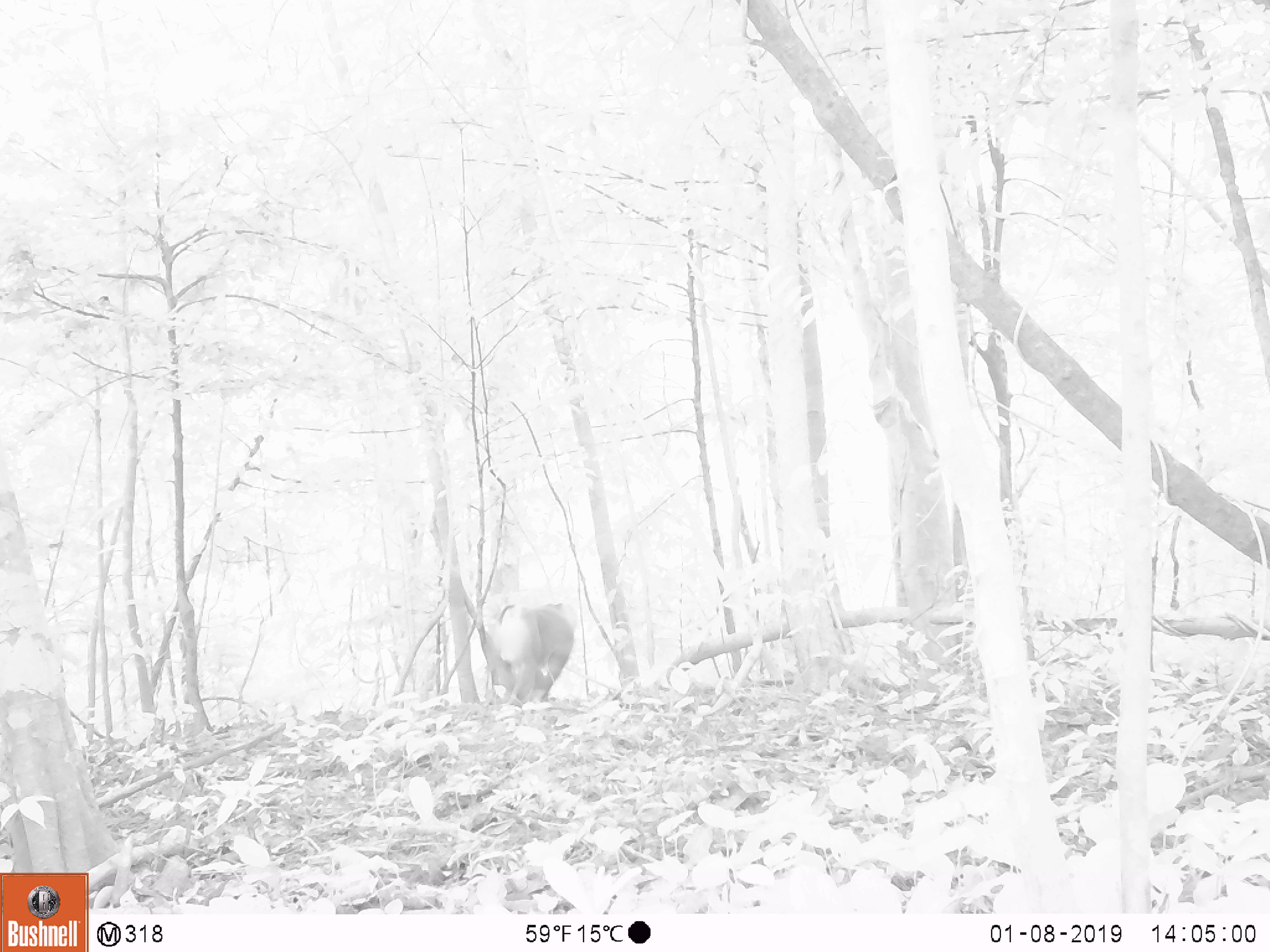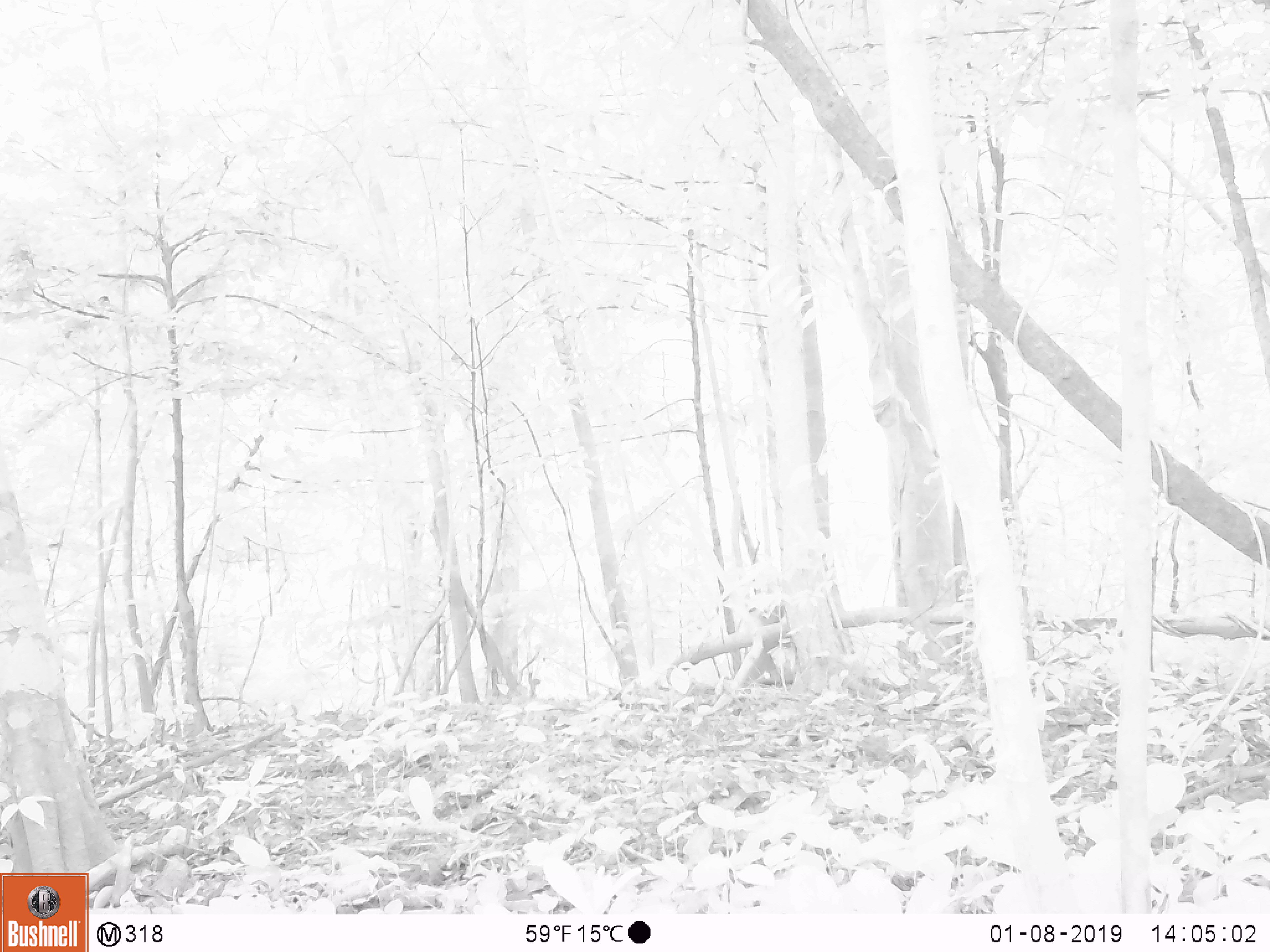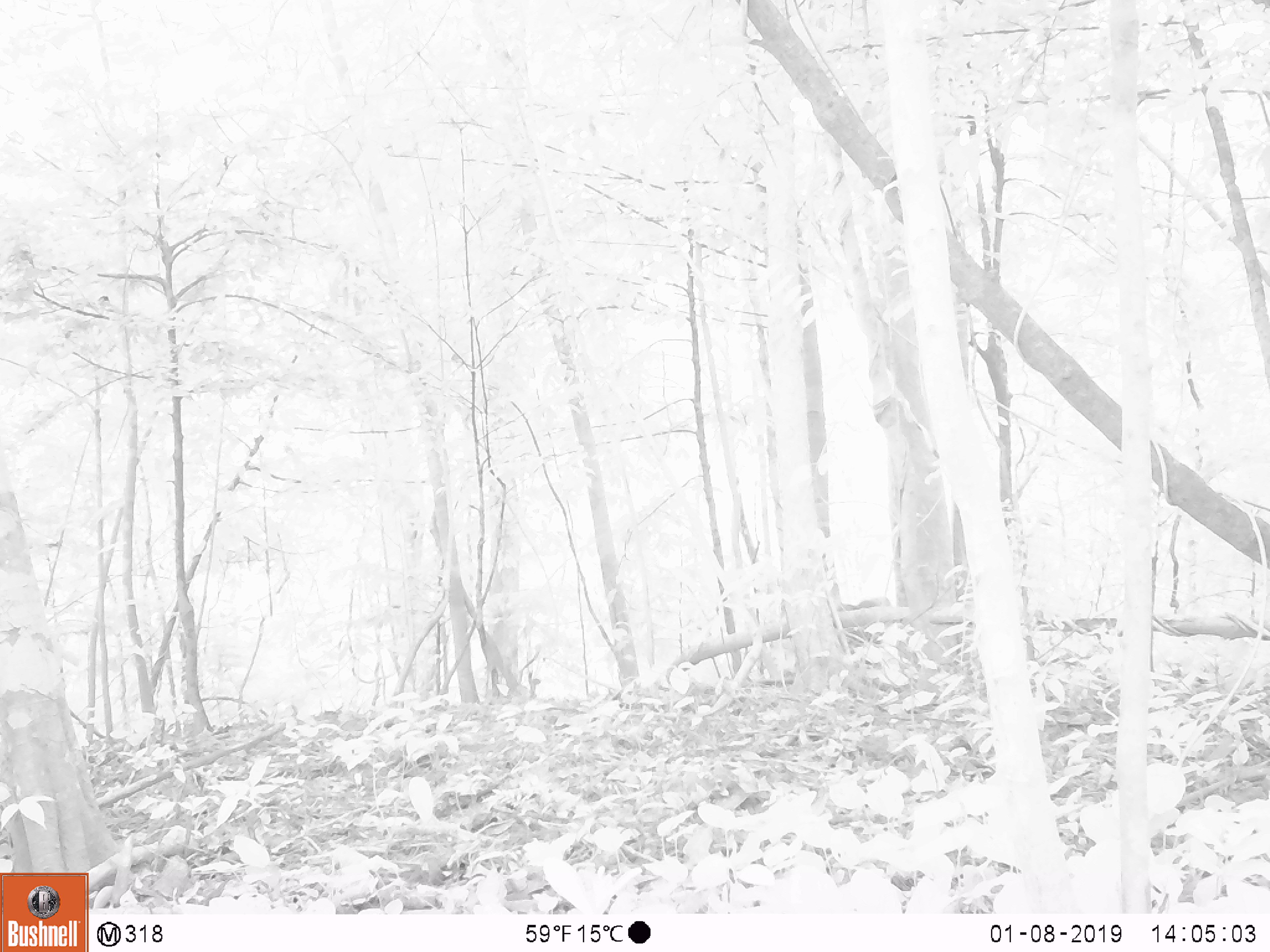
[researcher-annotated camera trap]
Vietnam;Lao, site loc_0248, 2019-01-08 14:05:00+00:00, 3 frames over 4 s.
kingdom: Animalia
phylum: Chordata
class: Mammalia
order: Primates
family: Cercopithecidae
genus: Macaca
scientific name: Macaca nemestrina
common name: pig-tailed macaque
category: pig tailed macaque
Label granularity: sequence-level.